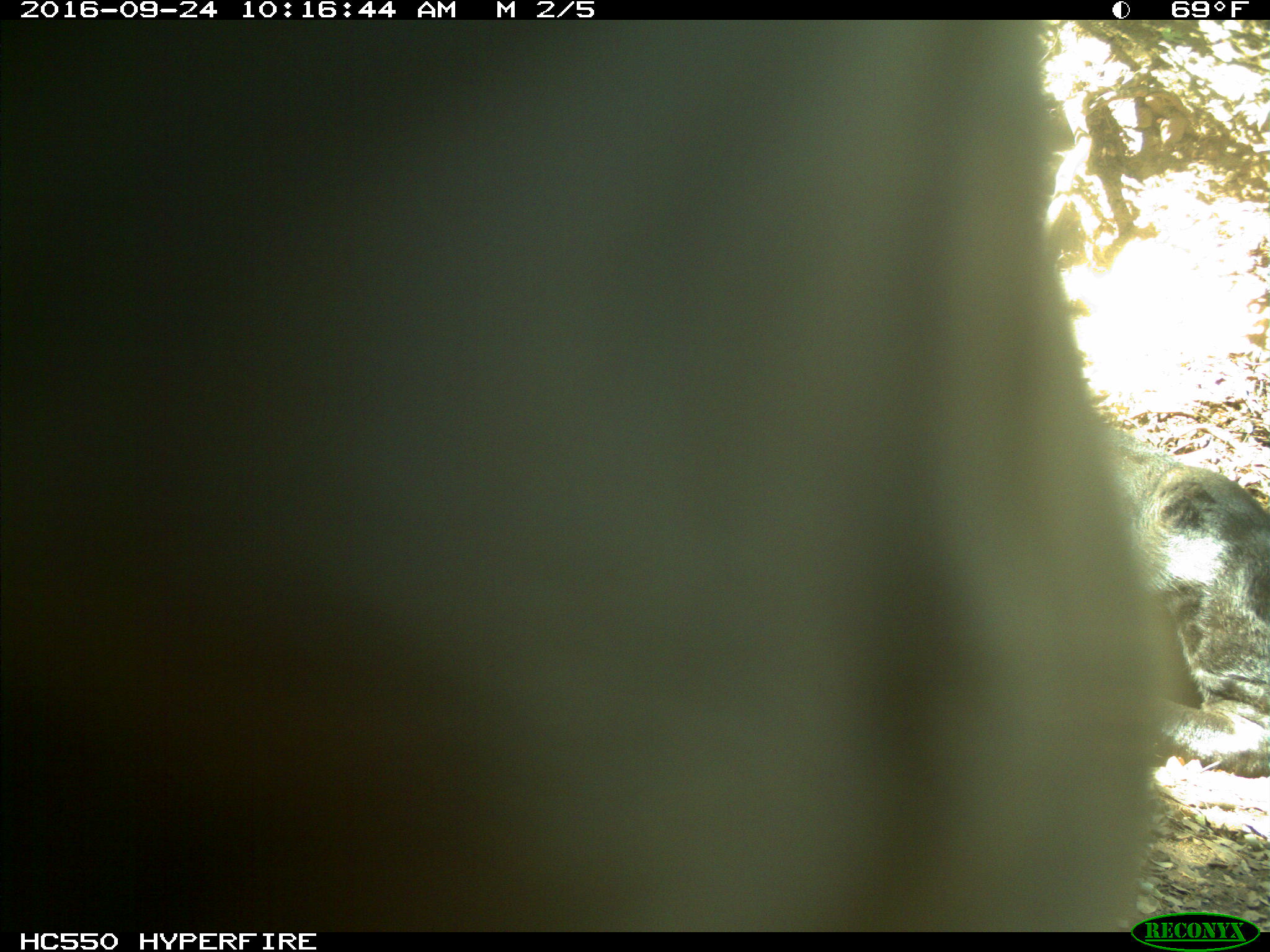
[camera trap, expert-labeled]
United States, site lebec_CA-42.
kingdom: Animalia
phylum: Chordata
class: Mammalia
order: Artiodactyla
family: Bovidae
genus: Bos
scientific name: Bos taurus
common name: domestic cow